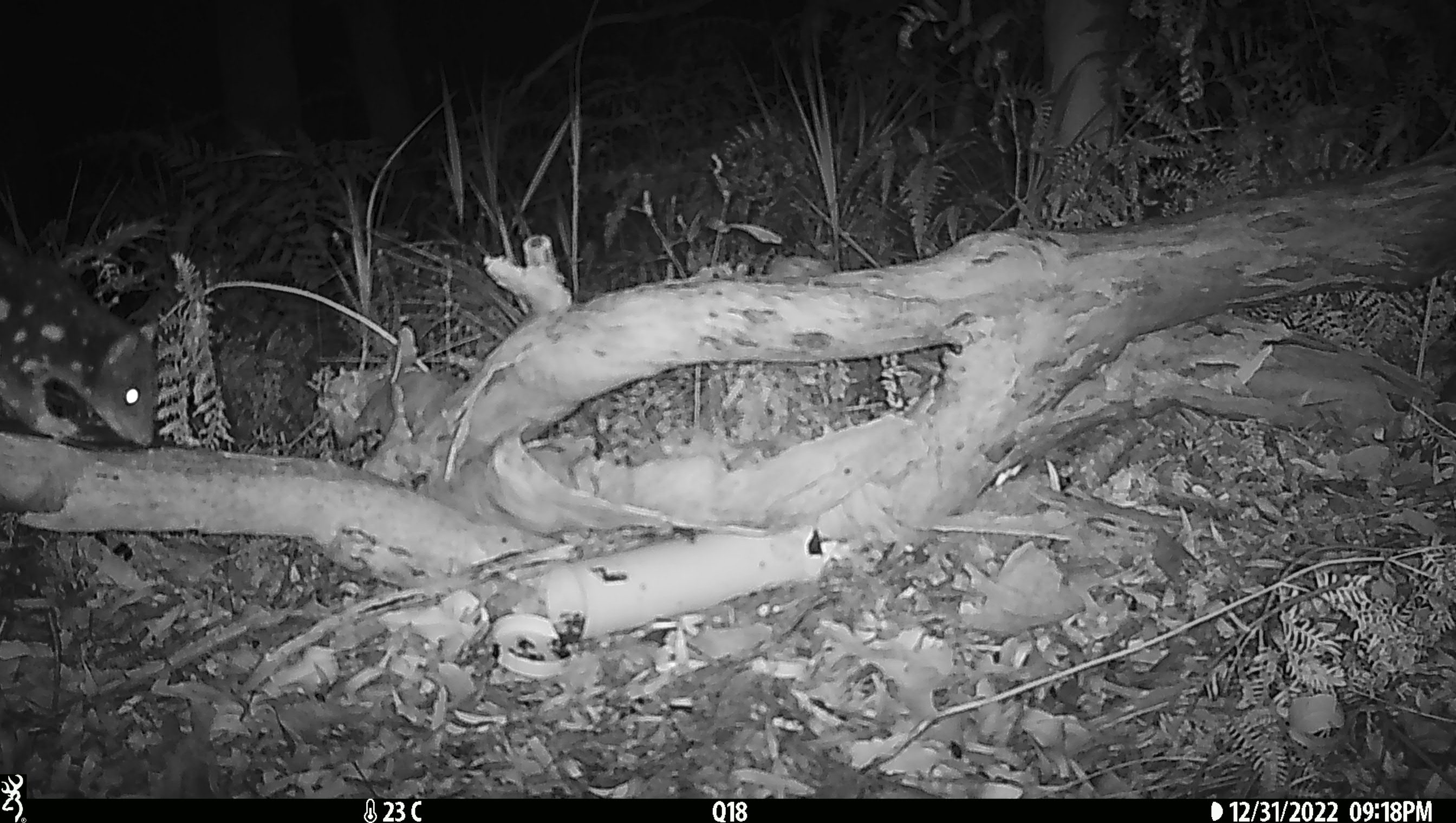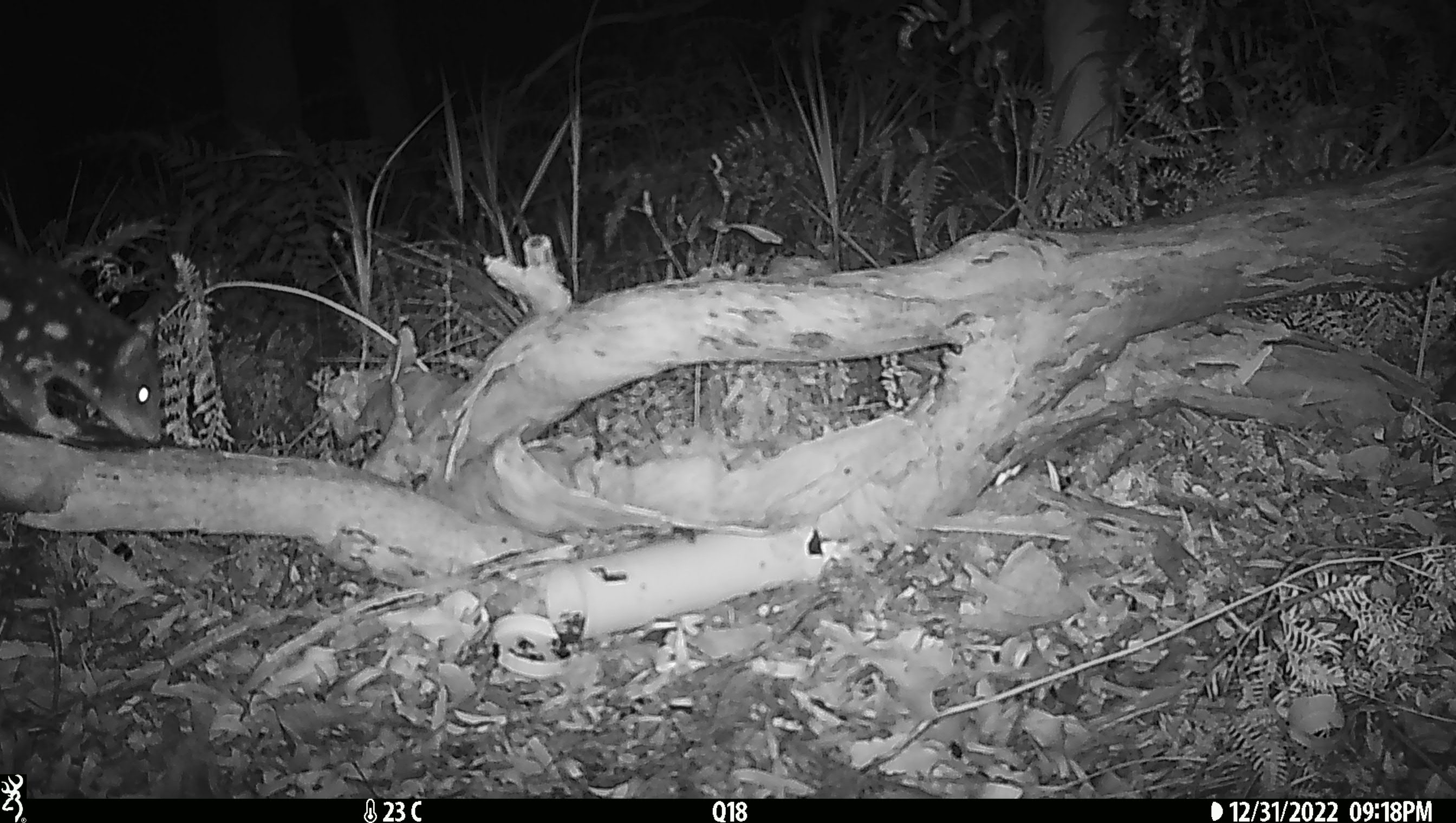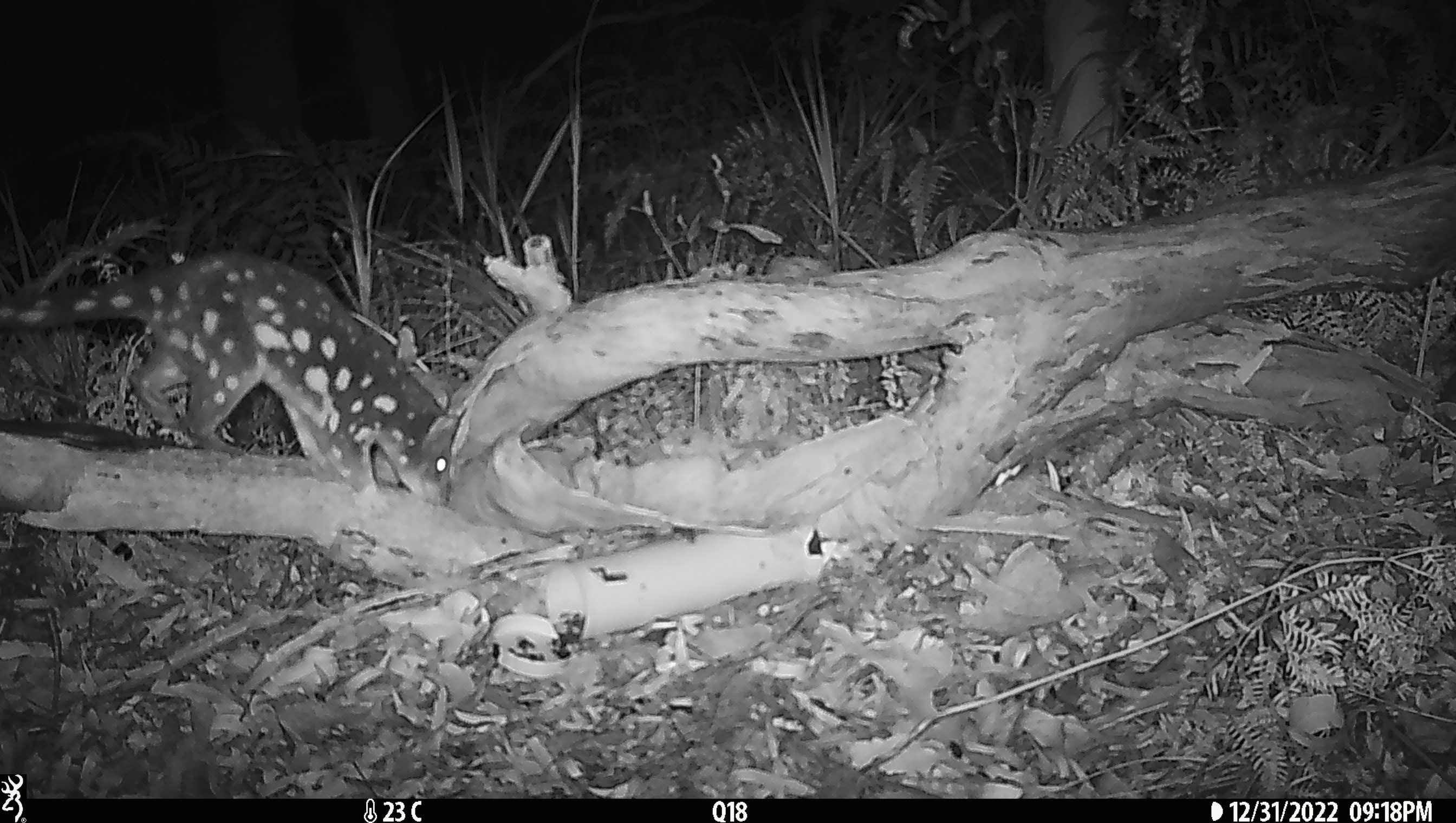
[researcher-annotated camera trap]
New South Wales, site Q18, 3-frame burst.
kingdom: Animalia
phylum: Chordata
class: Mammalia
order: Dasyuromorphia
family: Dasyuridae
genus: Dasyurus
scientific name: Dasyurus maculatus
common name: spotted-tailed quoll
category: quoll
Quoll (spotted-tailed quoll) (Dasyurus maculatus).